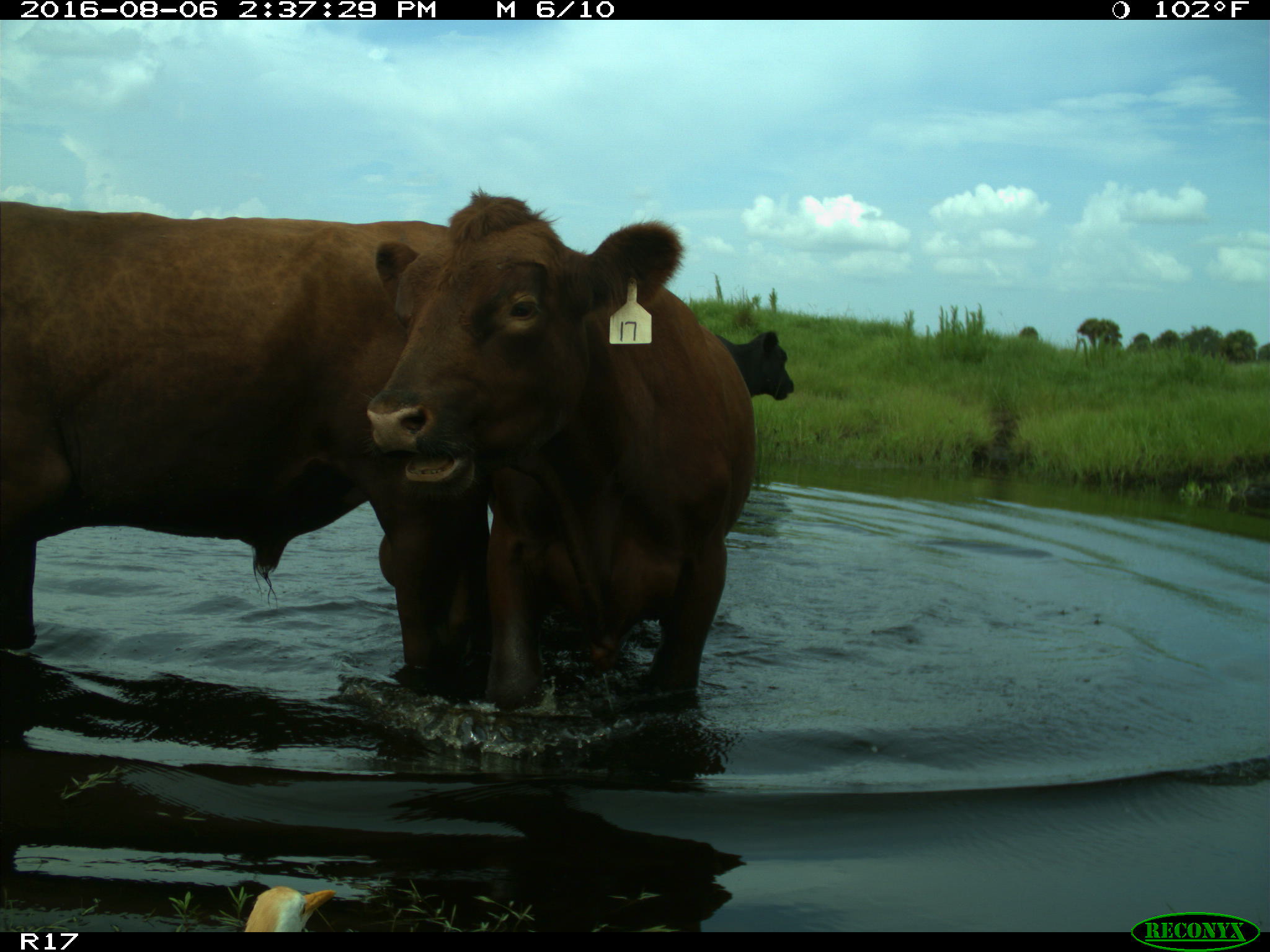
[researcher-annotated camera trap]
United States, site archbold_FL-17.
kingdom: Animalia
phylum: Chordata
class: Mammalia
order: Artiodactyla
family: Bovidae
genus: Bos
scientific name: Bos taurus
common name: domestic cow